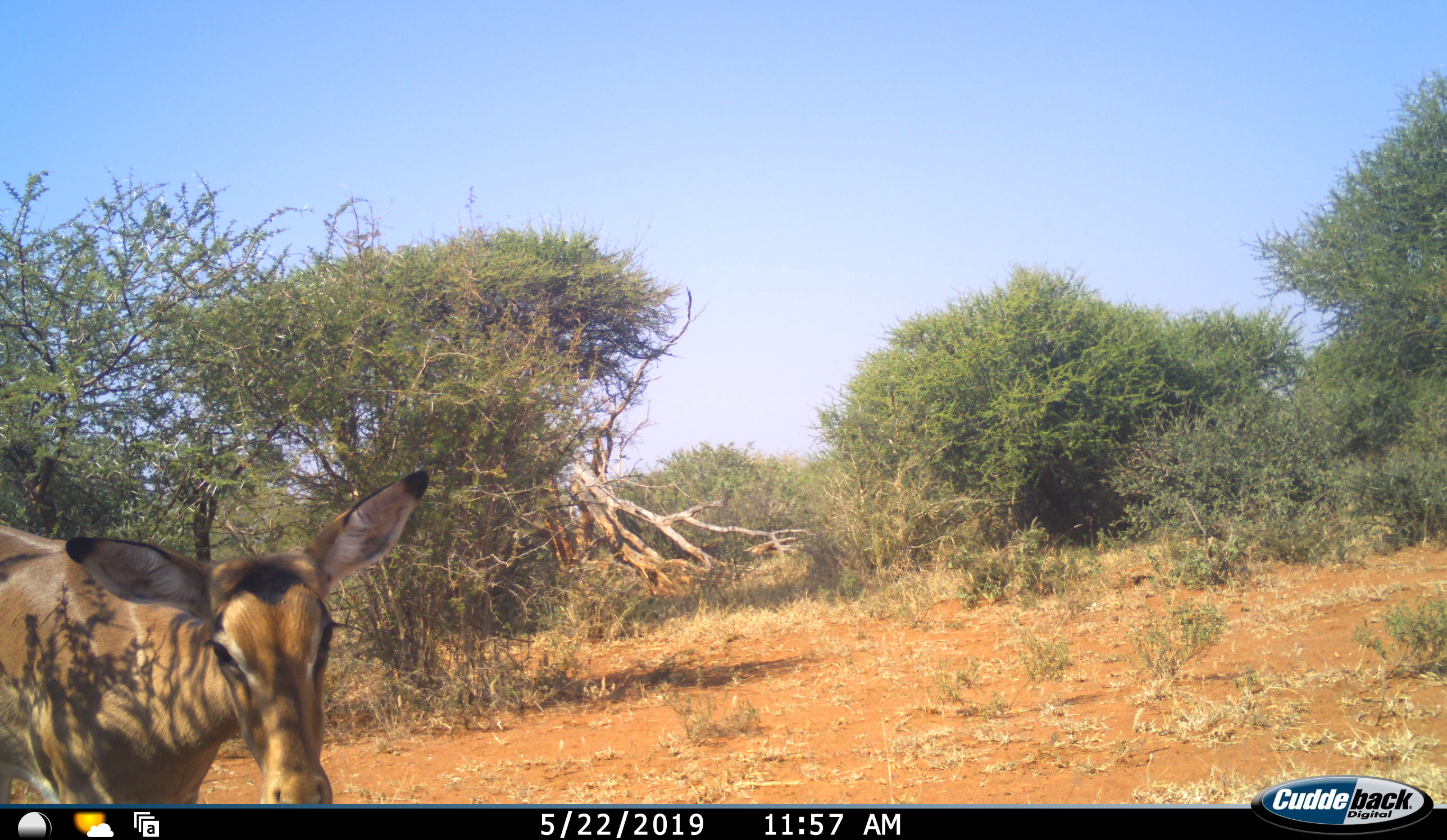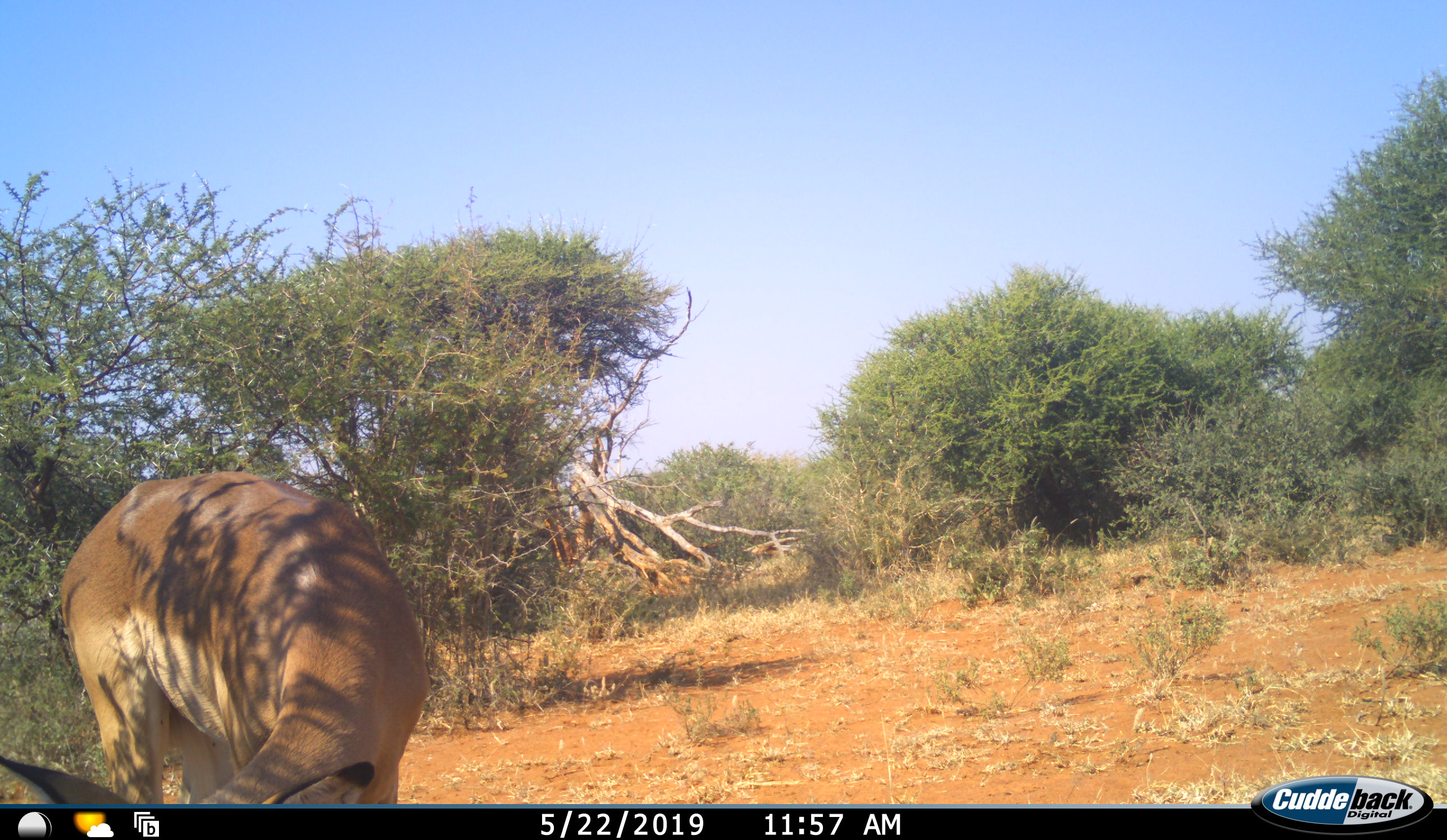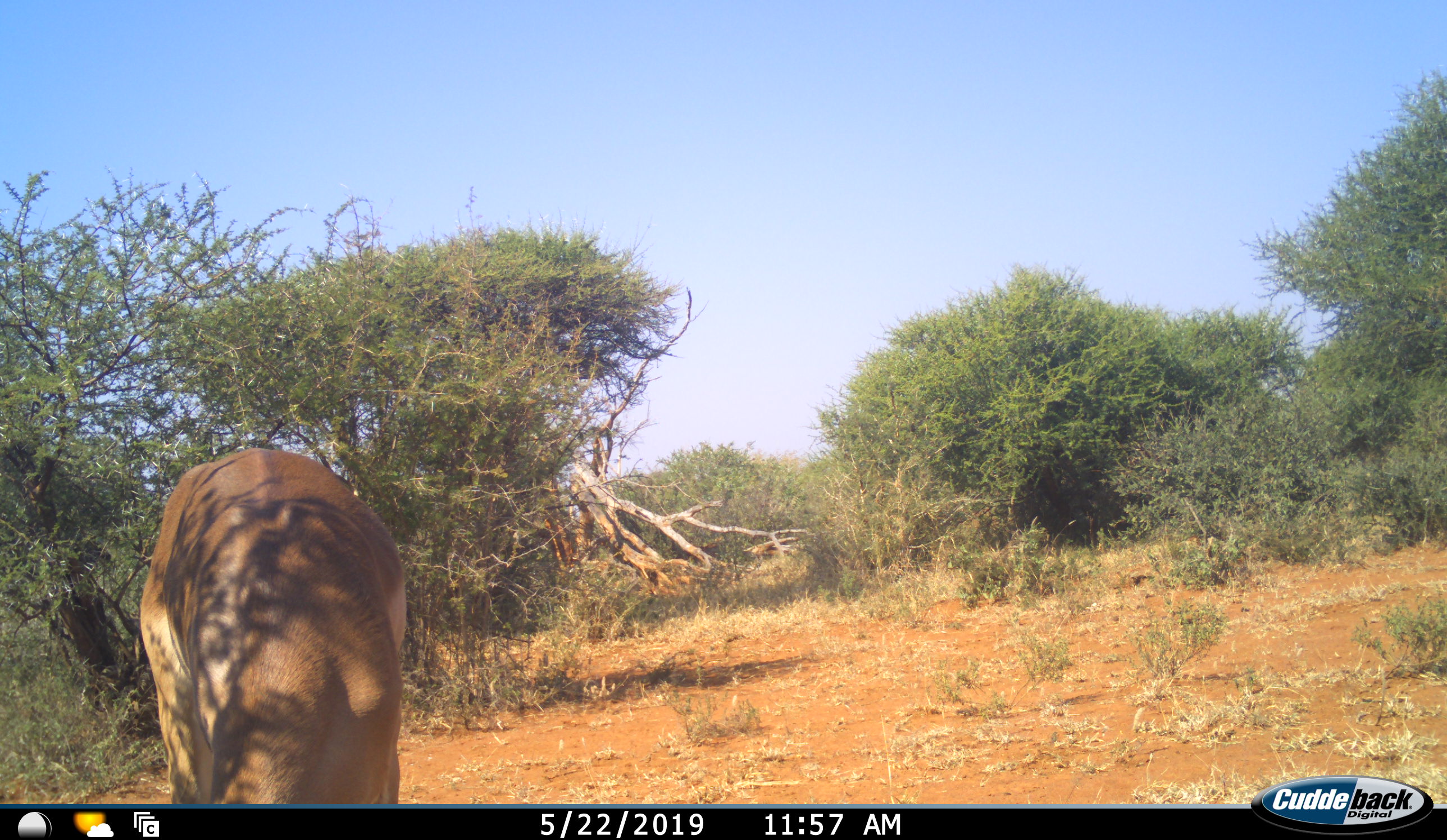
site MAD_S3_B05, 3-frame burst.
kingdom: Animalia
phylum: Chordata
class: Mammalia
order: Artiodactyla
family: Bovidae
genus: Aepyceros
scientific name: Aepyceros melampus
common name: impala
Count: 1.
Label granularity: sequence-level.